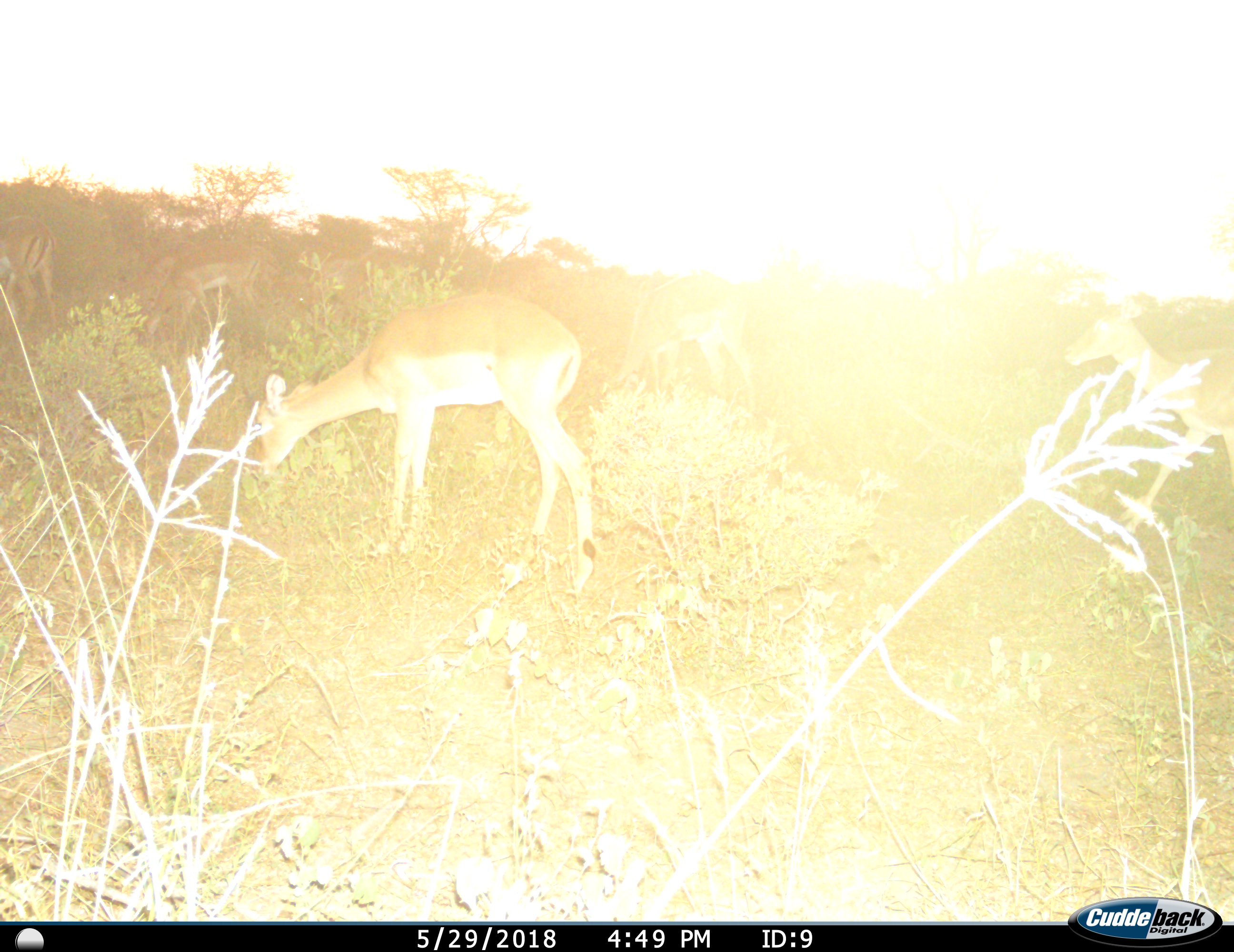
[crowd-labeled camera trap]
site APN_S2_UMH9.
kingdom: Animalia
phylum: Chordata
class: Mammalia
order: Artiodactyla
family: Bovidae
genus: Aepyceros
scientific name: Aepyceros melampus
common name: impala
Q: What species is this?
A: Impala (Aepyceros melampus).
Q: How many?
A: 2.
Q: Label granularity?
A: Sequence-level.